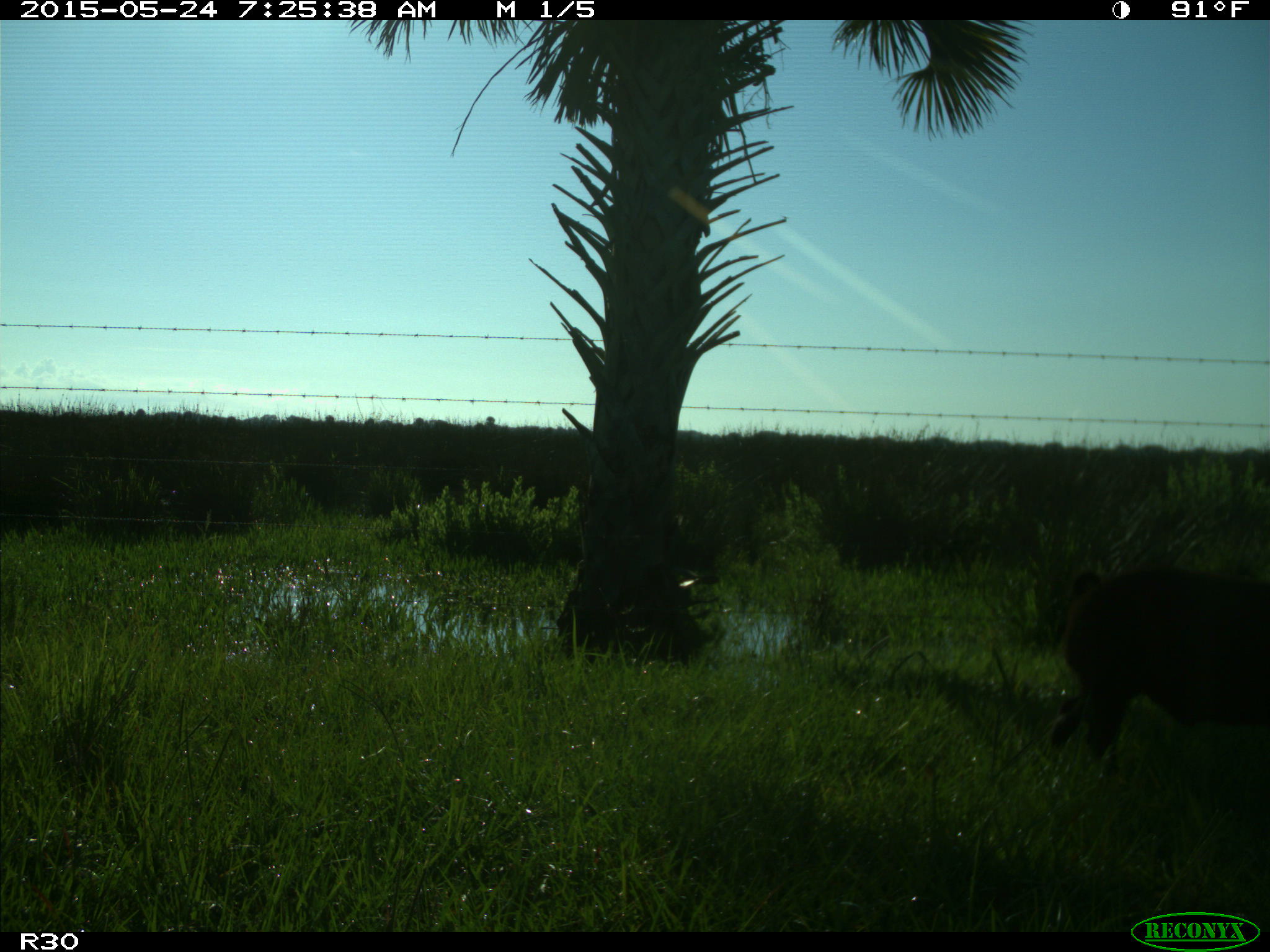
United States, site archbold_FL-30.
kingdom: Animalia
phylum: Chordata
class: Mammalia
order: Artiodactyla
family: Suidae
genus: Sus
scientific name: Sus scrofa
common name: wild boar